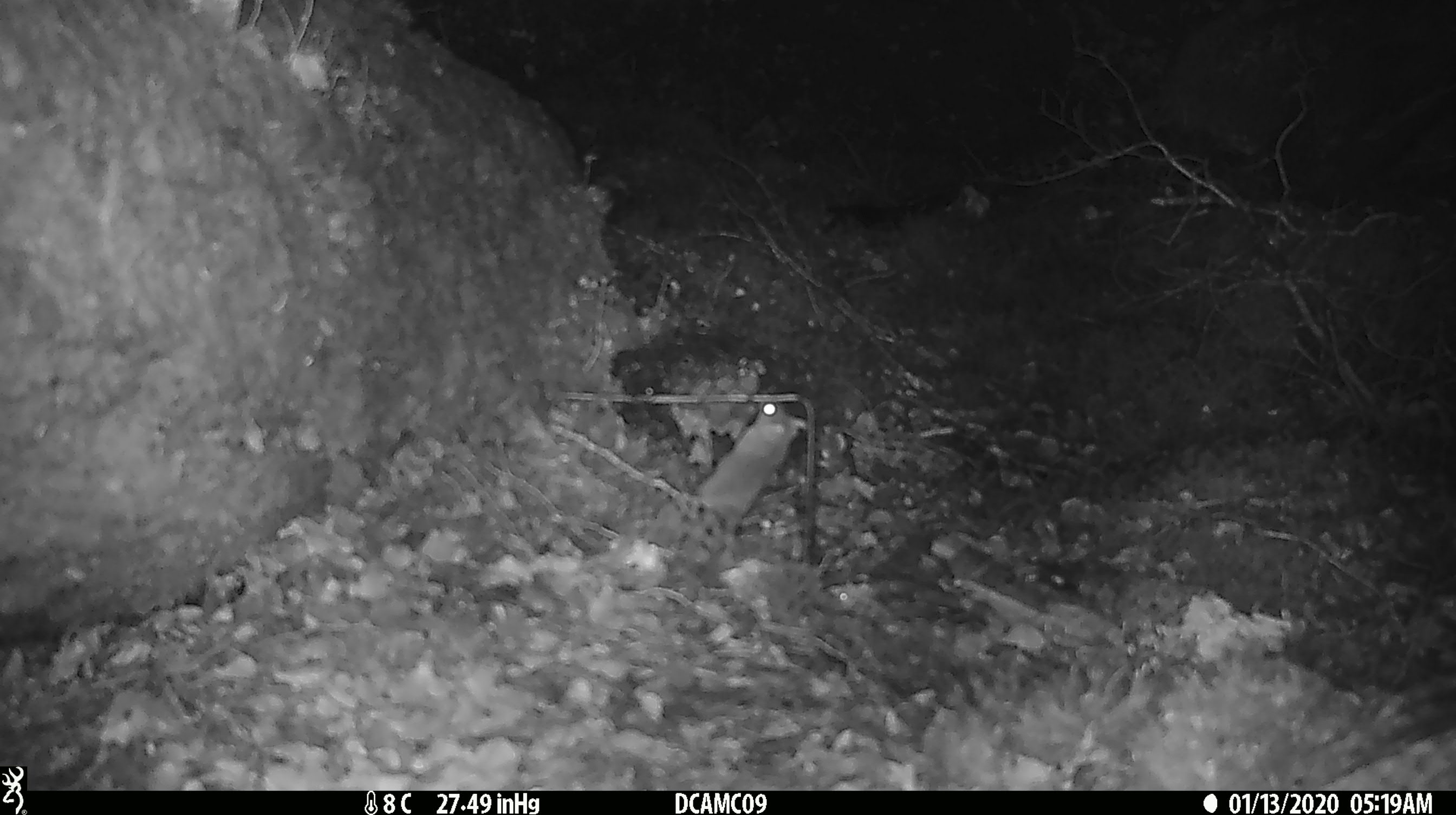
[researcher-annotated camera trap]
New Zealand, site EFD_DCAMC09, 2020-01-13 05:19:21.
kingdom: Animalia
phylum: Chordata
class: Mammalia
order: Rodentia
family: Muridae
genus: Mus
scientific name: Mus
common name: mouse